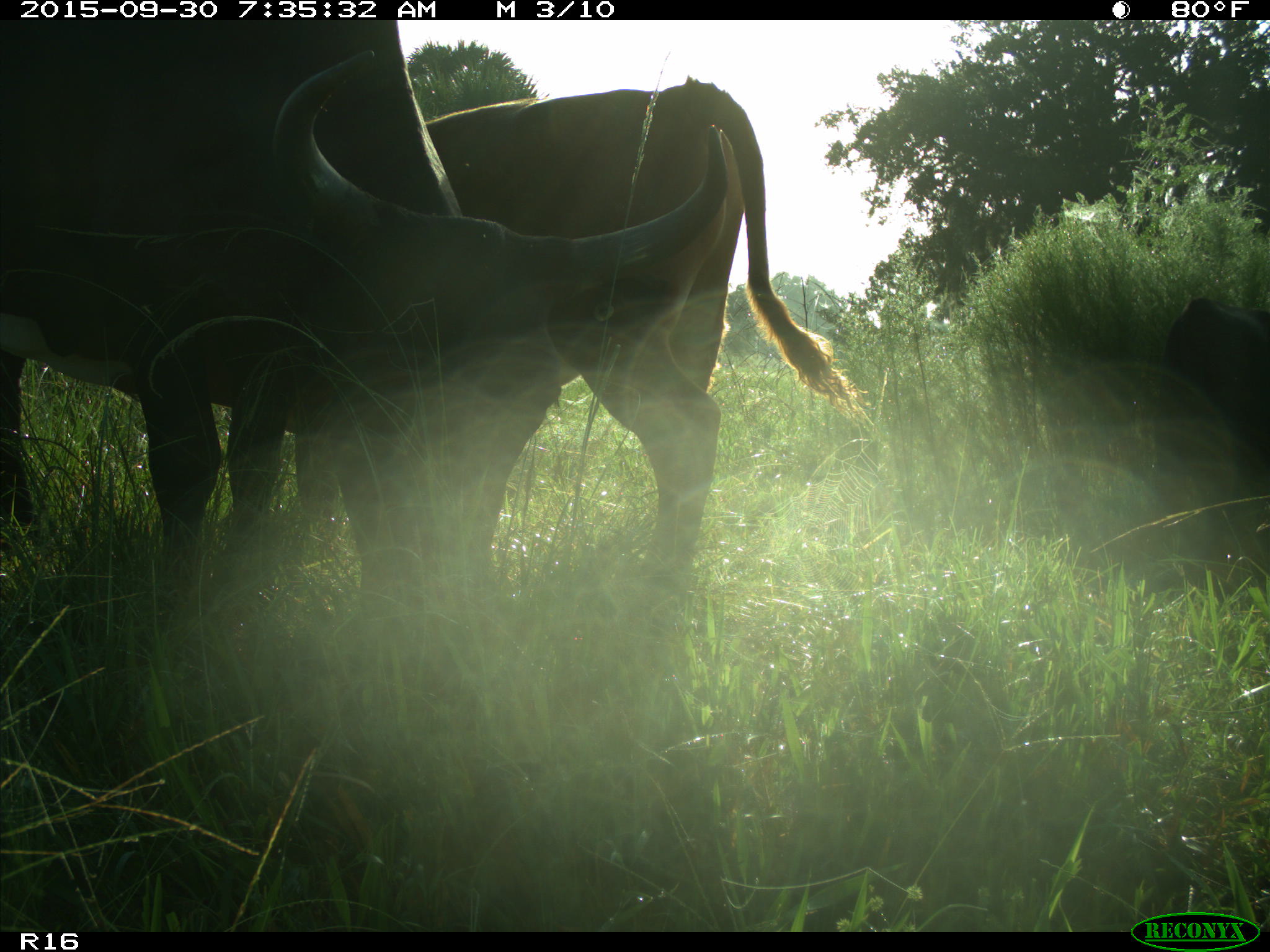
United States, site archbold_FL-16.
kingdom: Animalia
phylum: Chordata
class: Mammalia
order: Artiodactyla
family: Bovidae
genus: Bos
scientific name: Bos taurus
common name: domestic cow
Bos taurus (domestic cow).